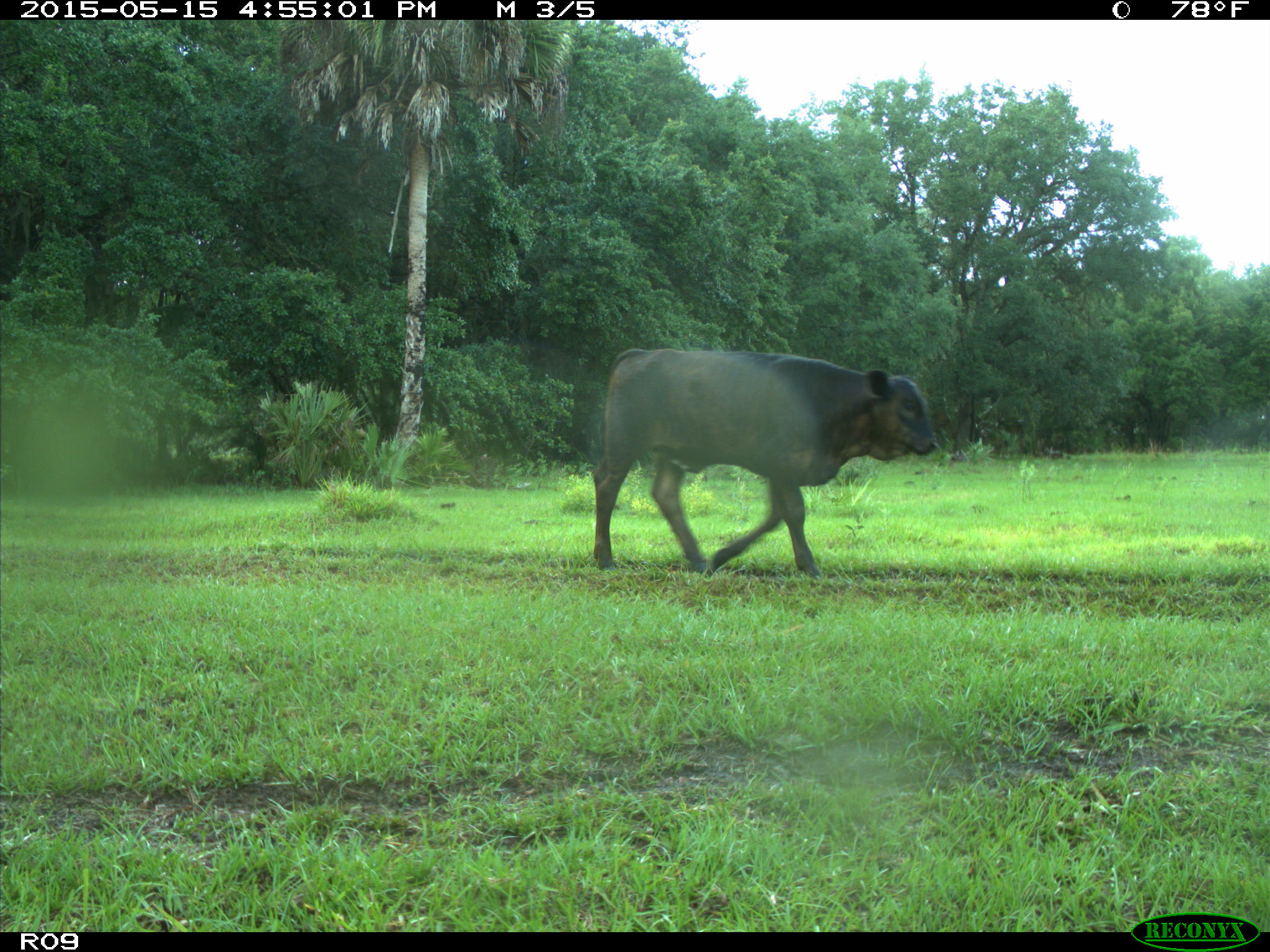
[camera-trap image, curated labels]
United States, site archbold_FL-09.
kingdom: Animalia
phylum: Chordata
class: Mammalia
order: Artiodactyla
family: Bovidae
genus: Bos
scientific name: Bos taurus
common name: domestic cow